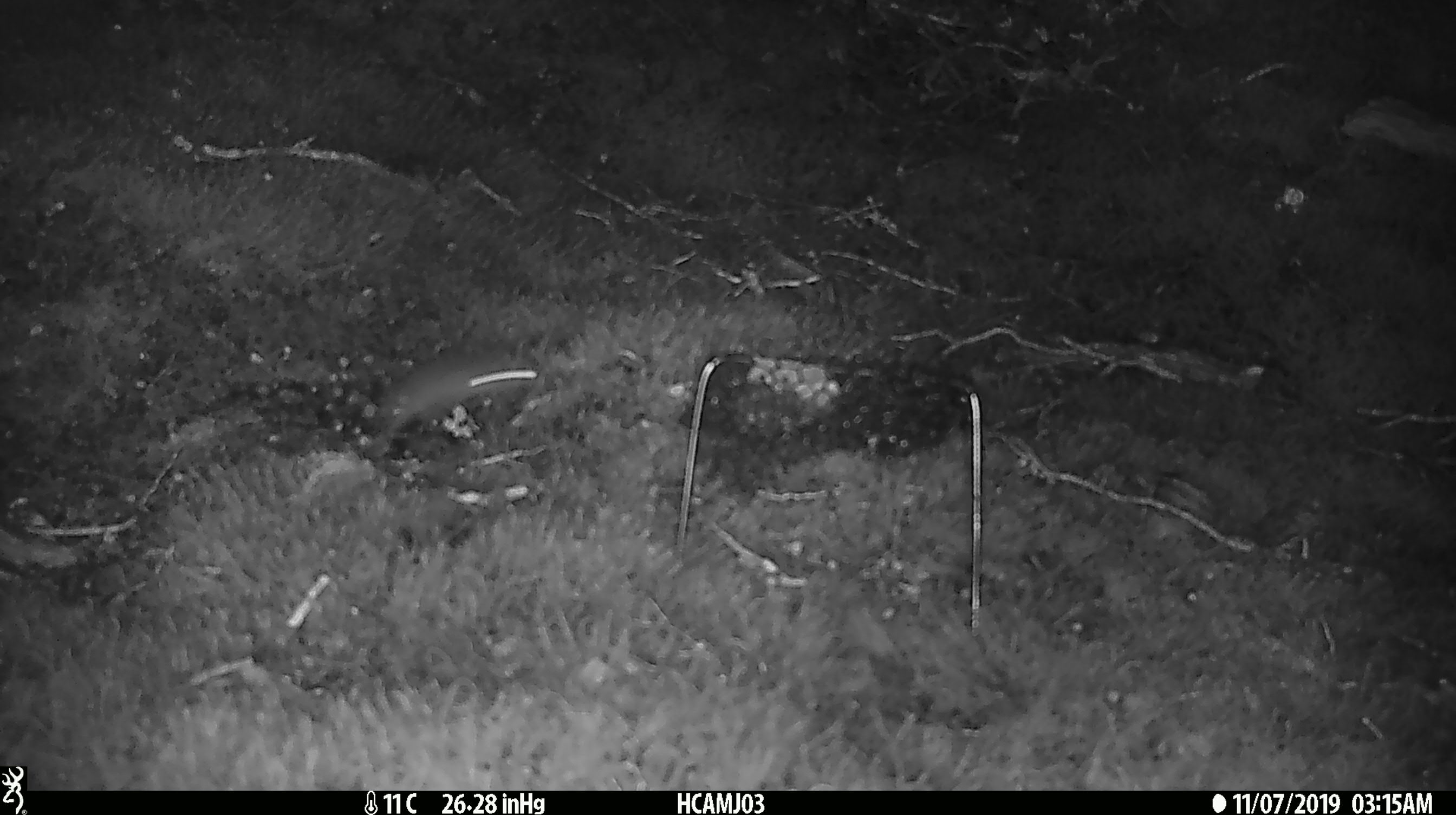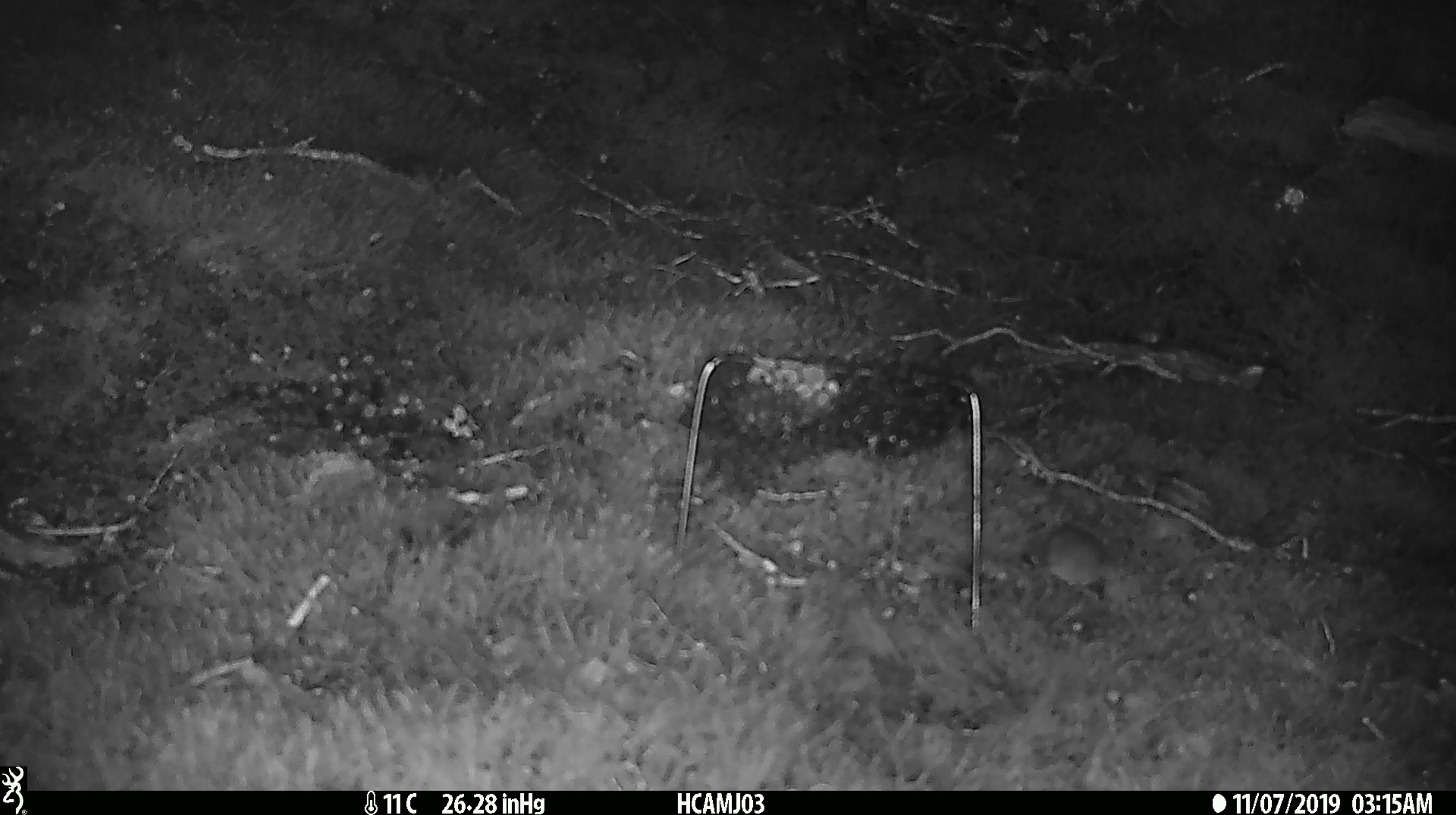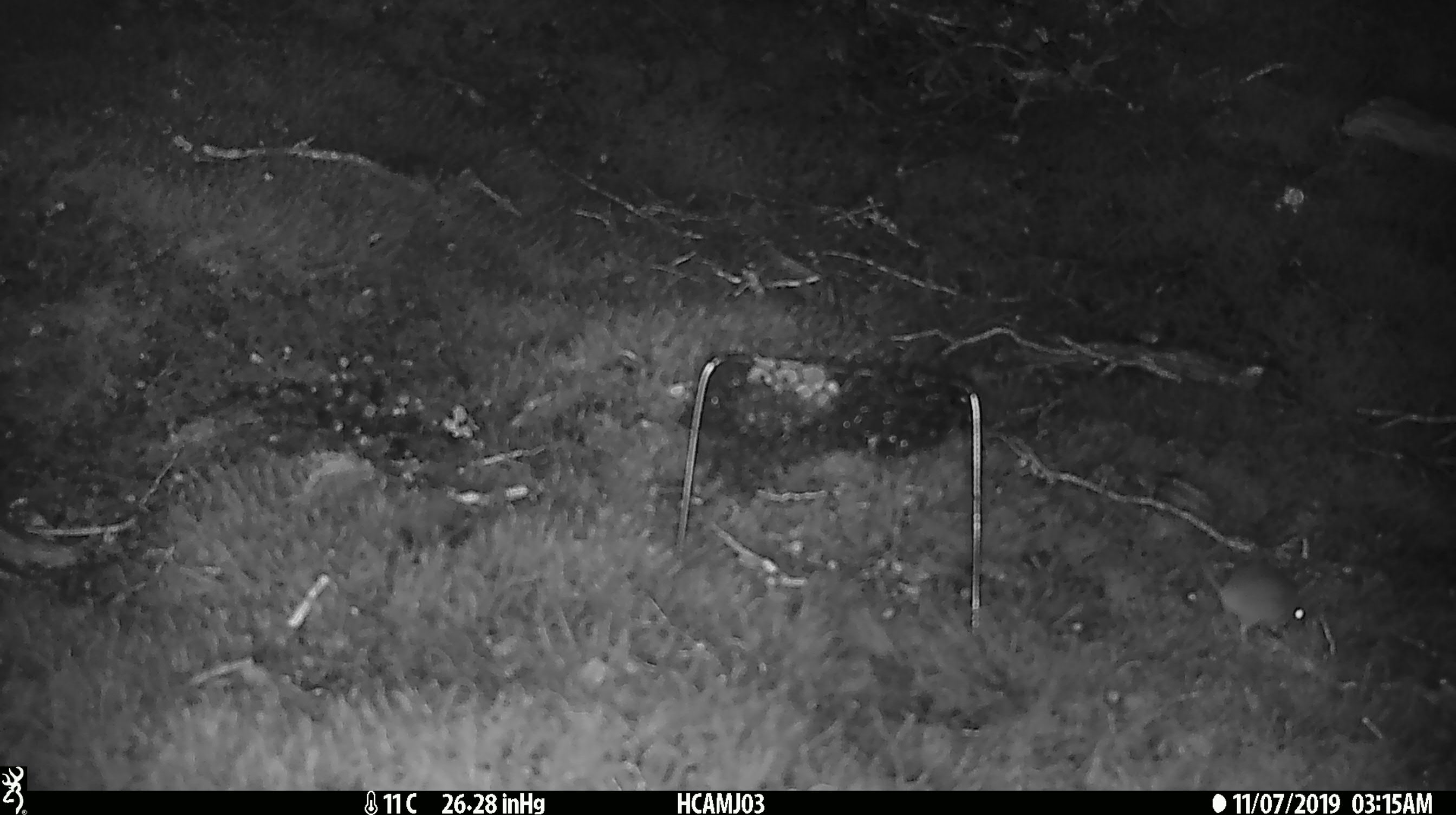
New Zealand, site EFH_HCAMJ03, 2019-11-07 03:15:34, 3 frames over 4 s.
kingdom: Animalia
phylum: Chordata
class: Mammalia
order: Rodentia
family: Muridae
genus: Mus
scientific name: Mus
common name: mouse